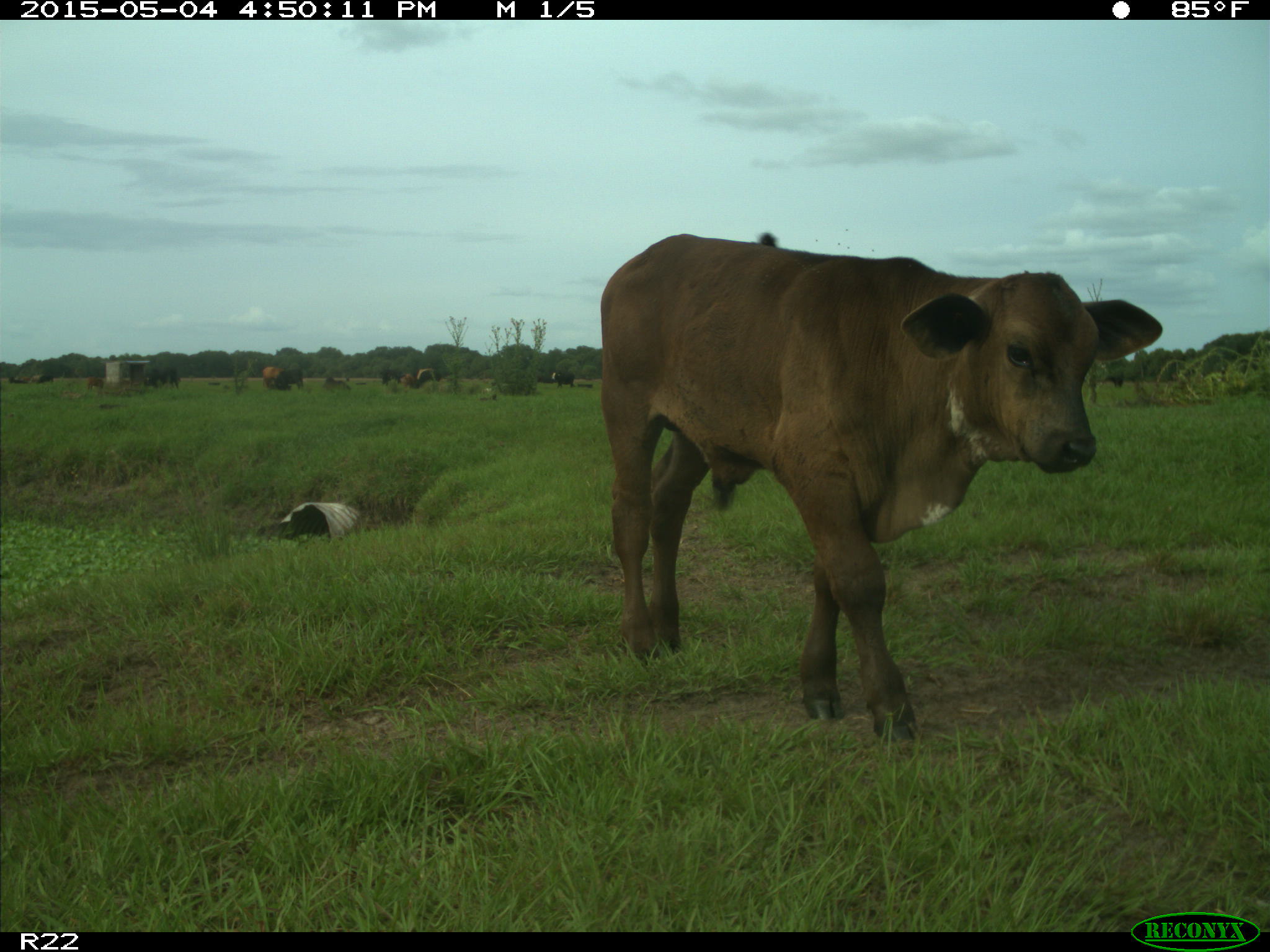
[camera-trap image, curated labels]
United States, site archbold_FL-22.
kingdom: Animalia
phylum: Chordata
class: Mammalia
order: Artiodactyla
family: Bovidae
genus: Bos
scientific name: Bos taurus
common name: domestic cow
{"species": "Bos taurus (domestic cow)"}